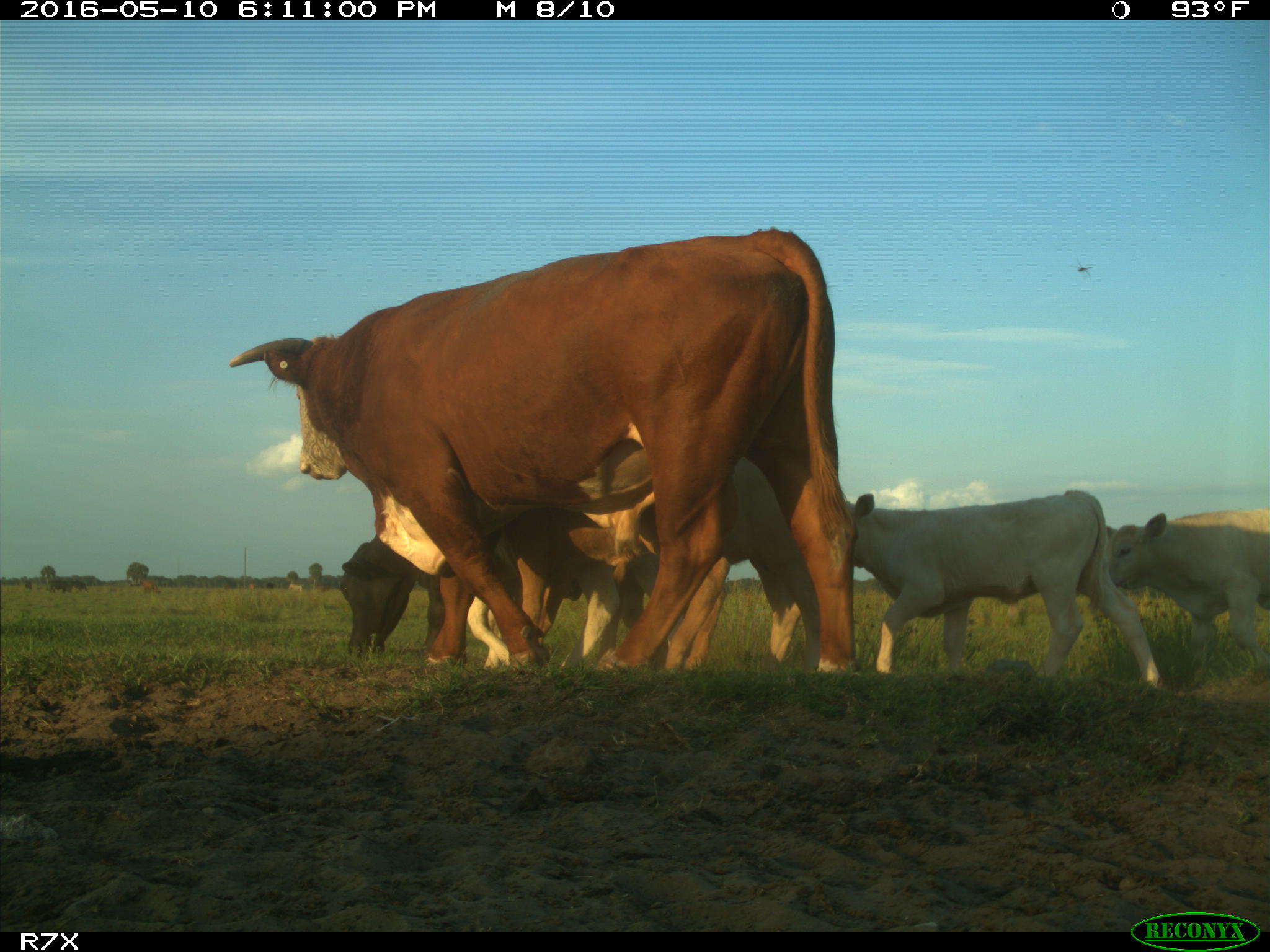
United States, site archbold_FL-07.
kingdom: Animalia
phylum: Chordata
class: Mammalia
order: Artiodactyla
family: Bovidae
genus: Bos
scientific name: Bos taurus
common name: domestic cow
Bos taurus (domestic cow).